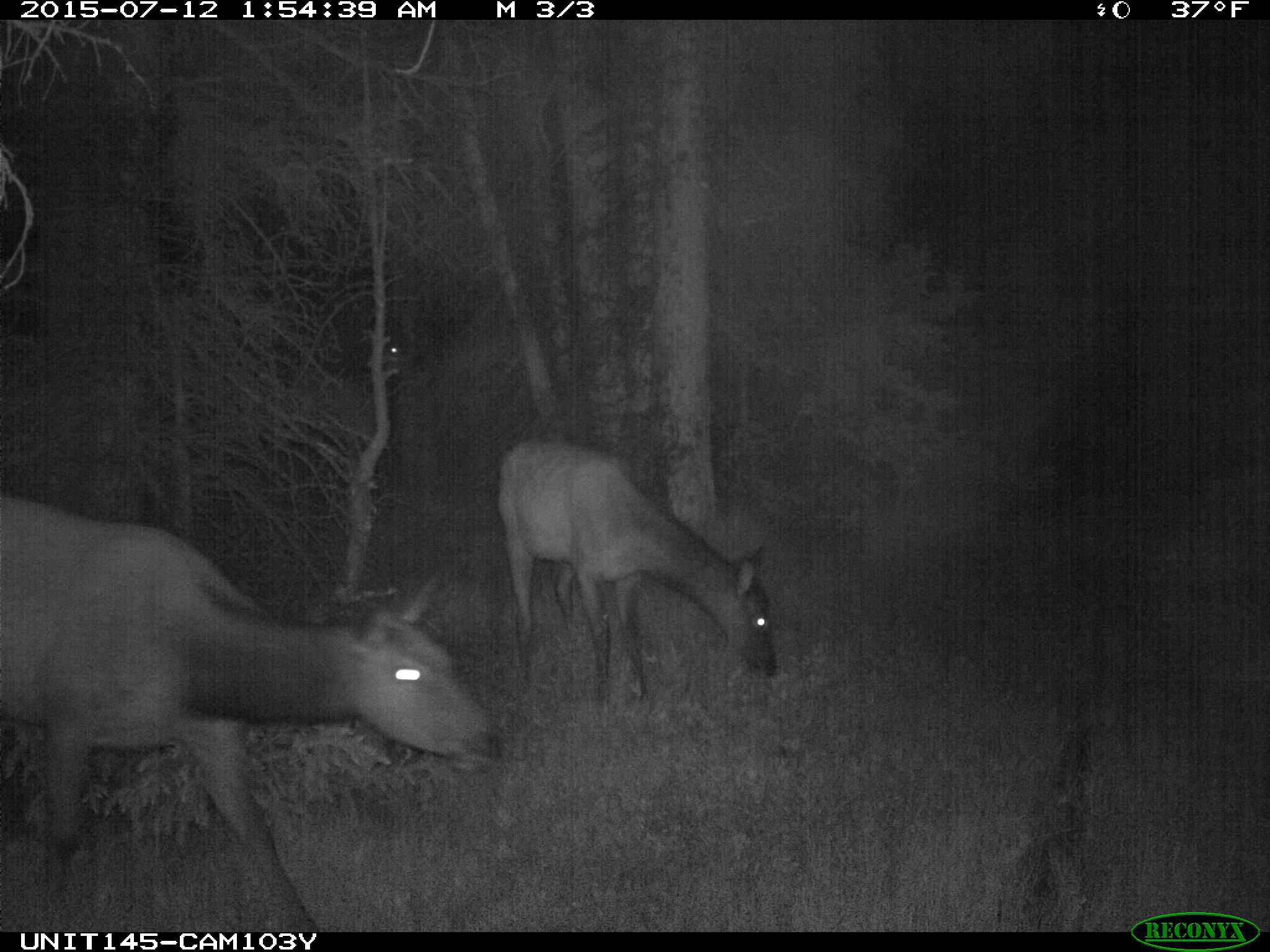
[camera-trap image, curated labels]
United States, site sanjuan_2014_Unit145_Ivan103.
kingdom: Animalia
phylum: Chordata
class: Mammalia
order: Artiodactyla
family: Cervidae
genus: Cervus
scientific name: Cervus elaphus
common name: red deer